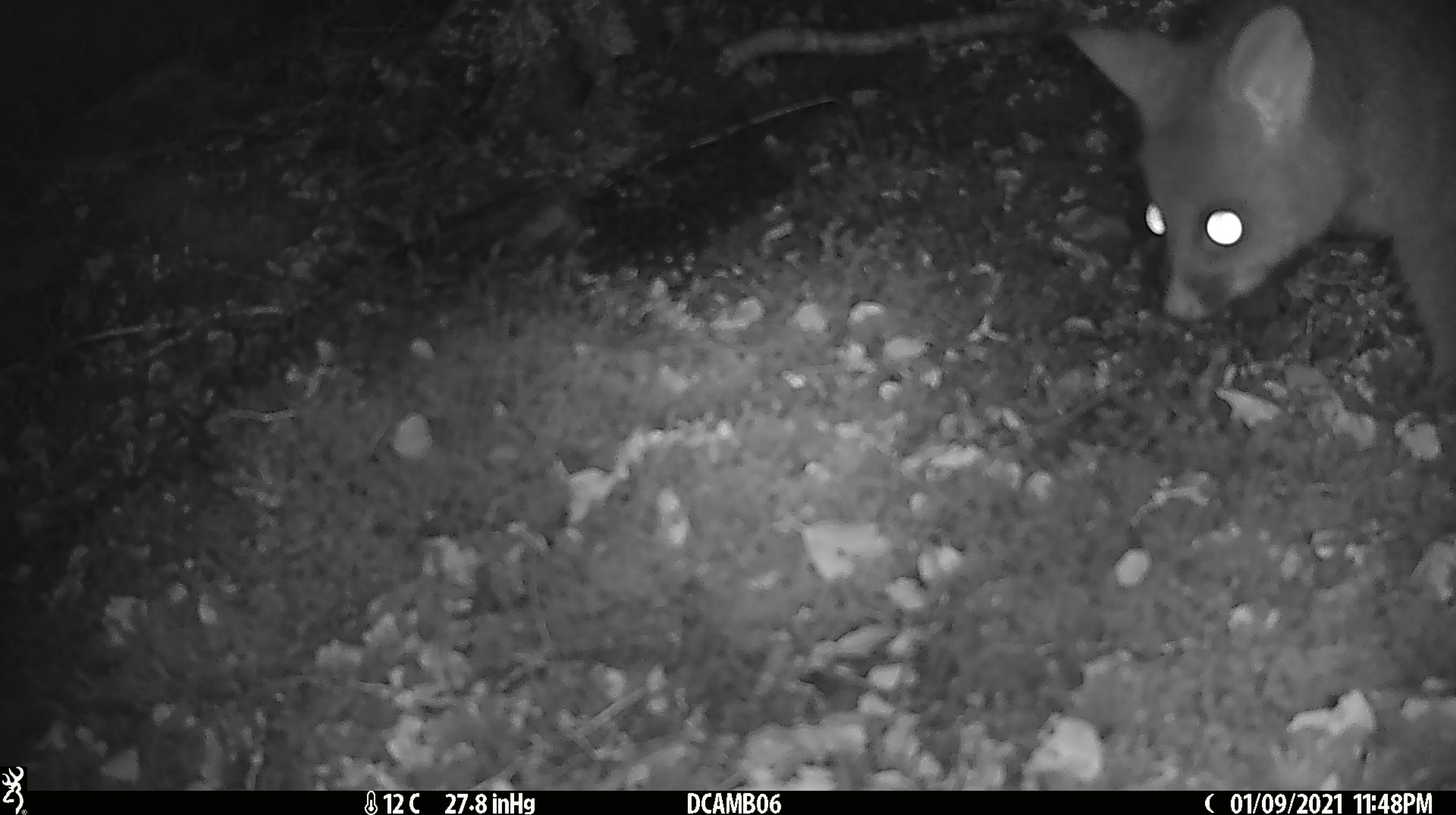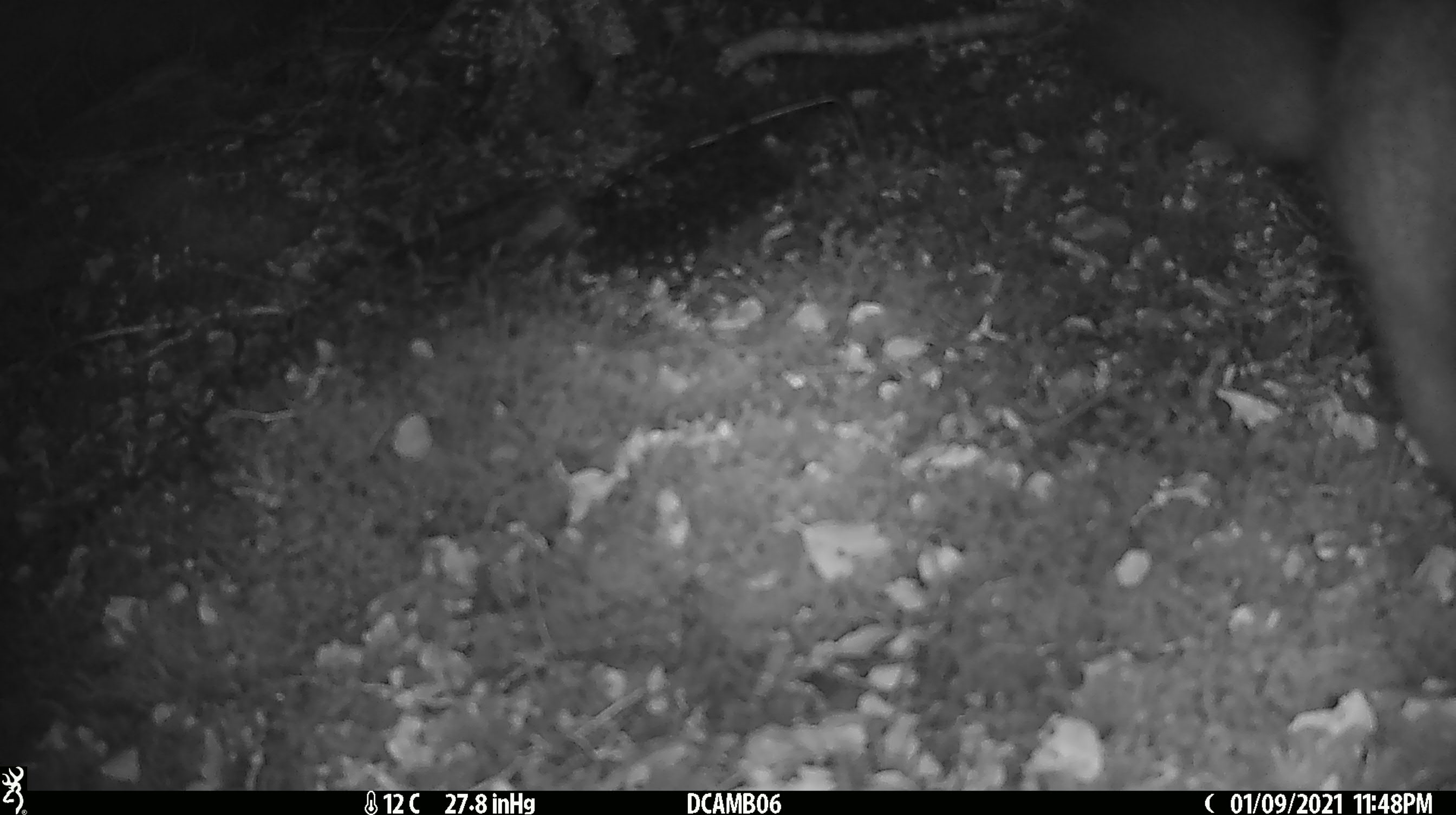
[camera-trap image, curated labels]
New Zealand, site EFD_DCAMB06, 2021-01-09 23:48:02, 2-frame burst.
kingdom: Animalia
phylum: Chordata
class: Mammalia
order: Diprotodontia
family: Phalangeridae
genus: Trichosurus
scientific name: Trichosurus vulpecula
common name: common brushtail possum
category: possum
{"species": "possum (common brushtail possum) (Trichosurus vulpecula)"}